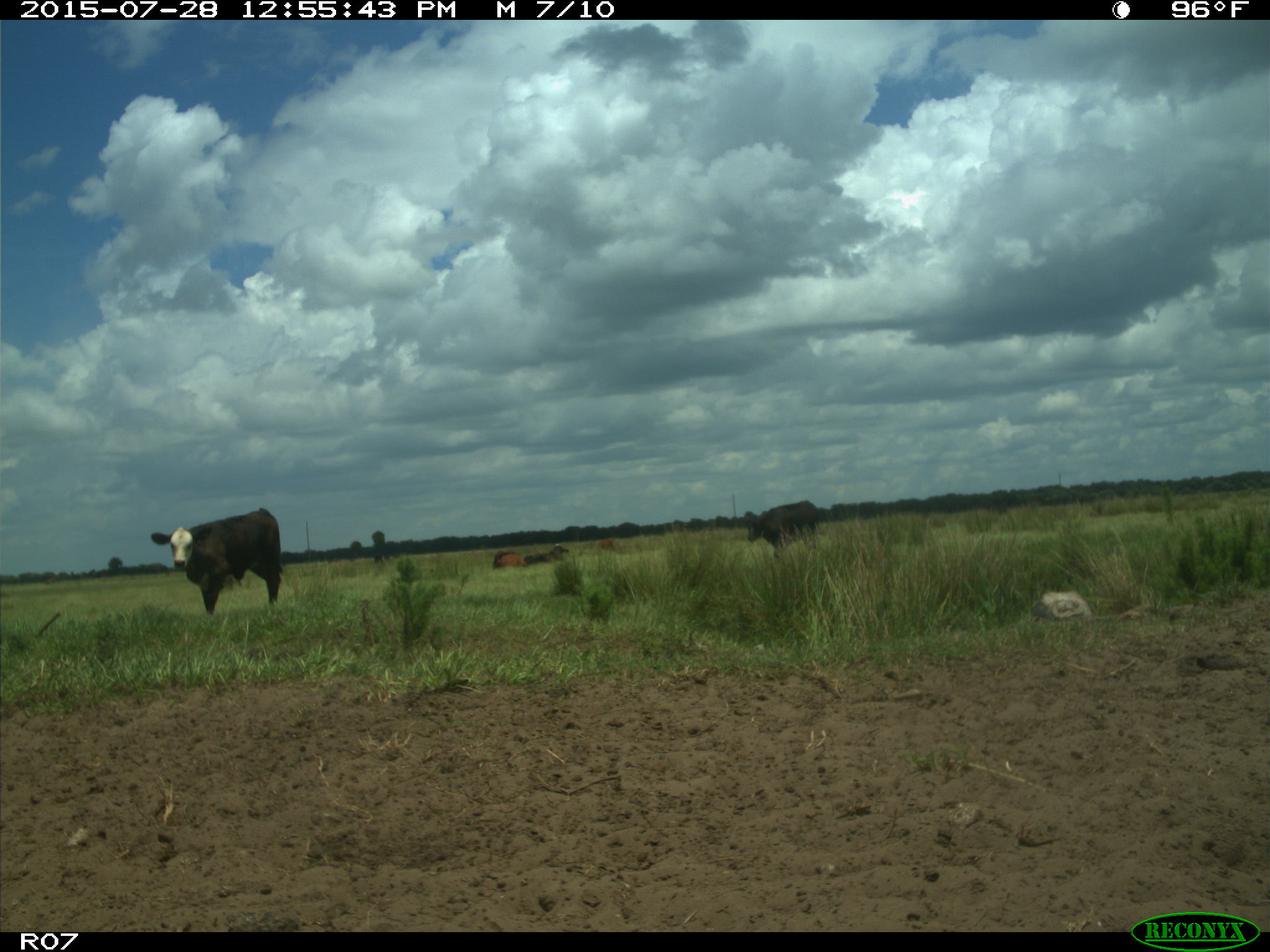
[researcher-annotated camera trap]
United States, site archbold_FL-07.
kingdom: Animalia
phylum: Chordata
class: Mammalia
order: Artiodactyla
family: Bovidae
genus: Bos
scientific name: Bos taurus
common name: domestic cow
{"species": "Bos taurus (domestic cow)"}